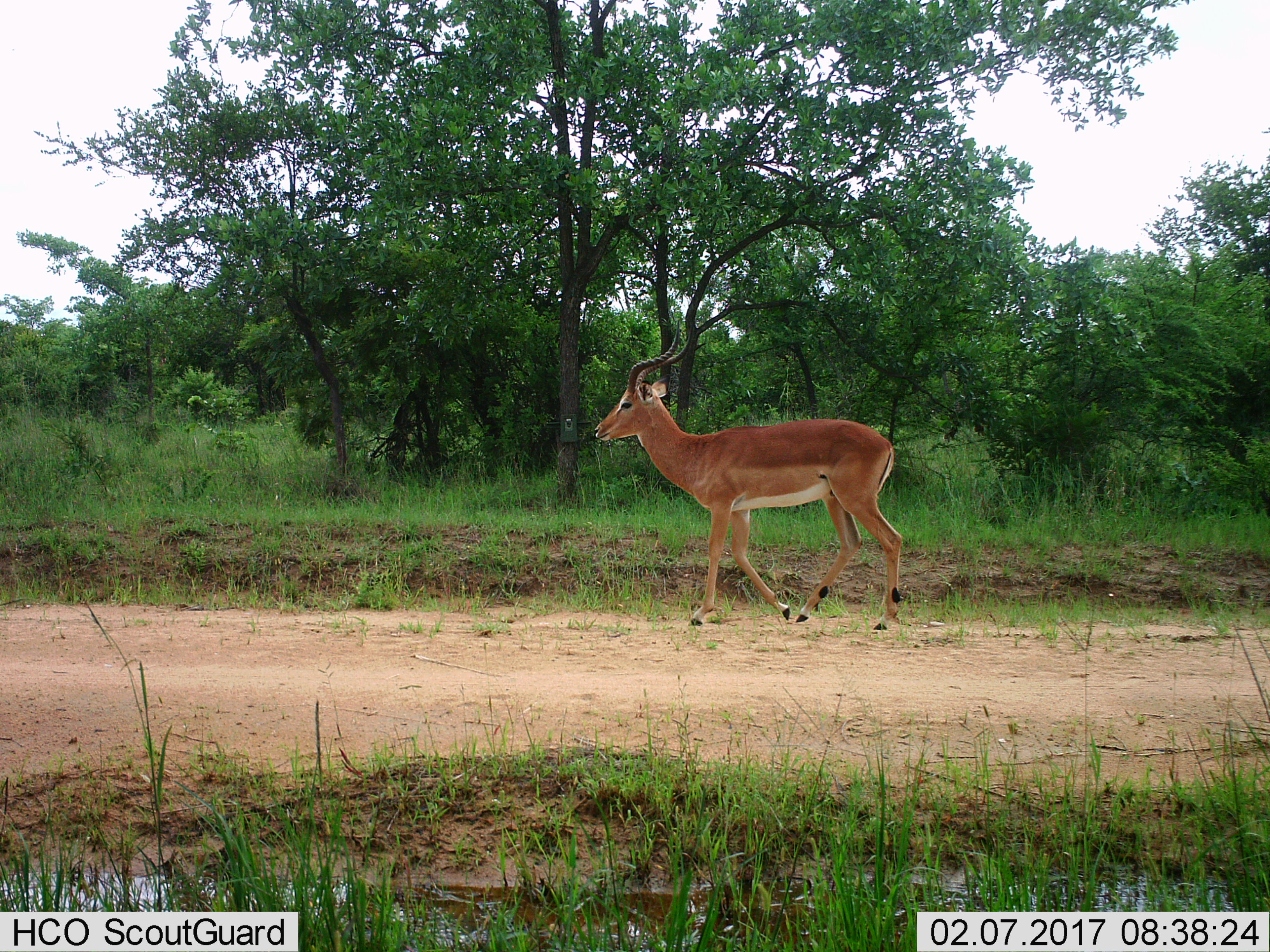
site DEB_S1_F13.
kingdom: Animalia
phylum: Chordata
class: Mammalia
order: Artiodactyla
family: Bovidae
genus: Aepyceros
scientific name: Aepyceros melampus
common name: impala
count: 1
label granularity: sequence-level